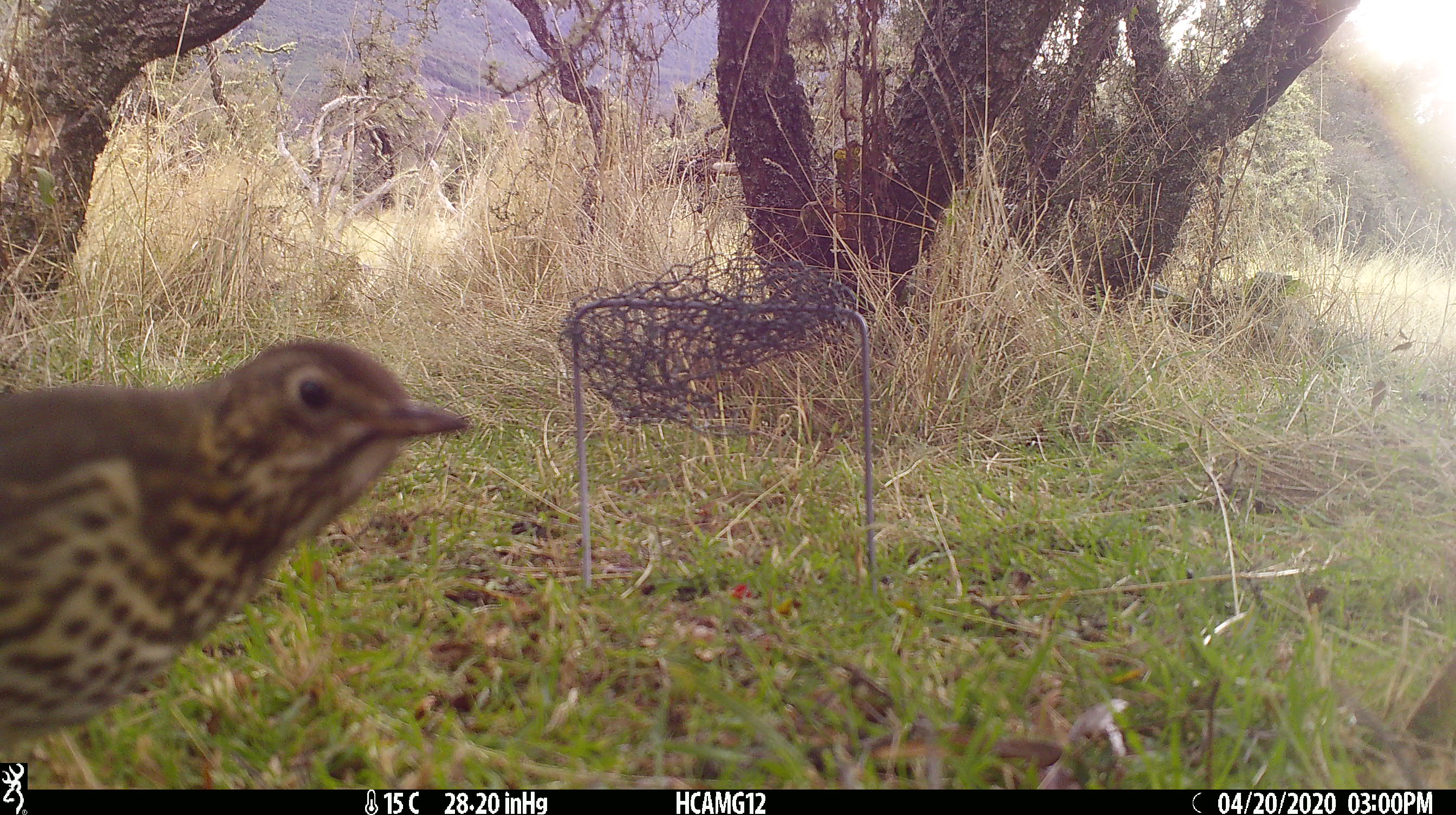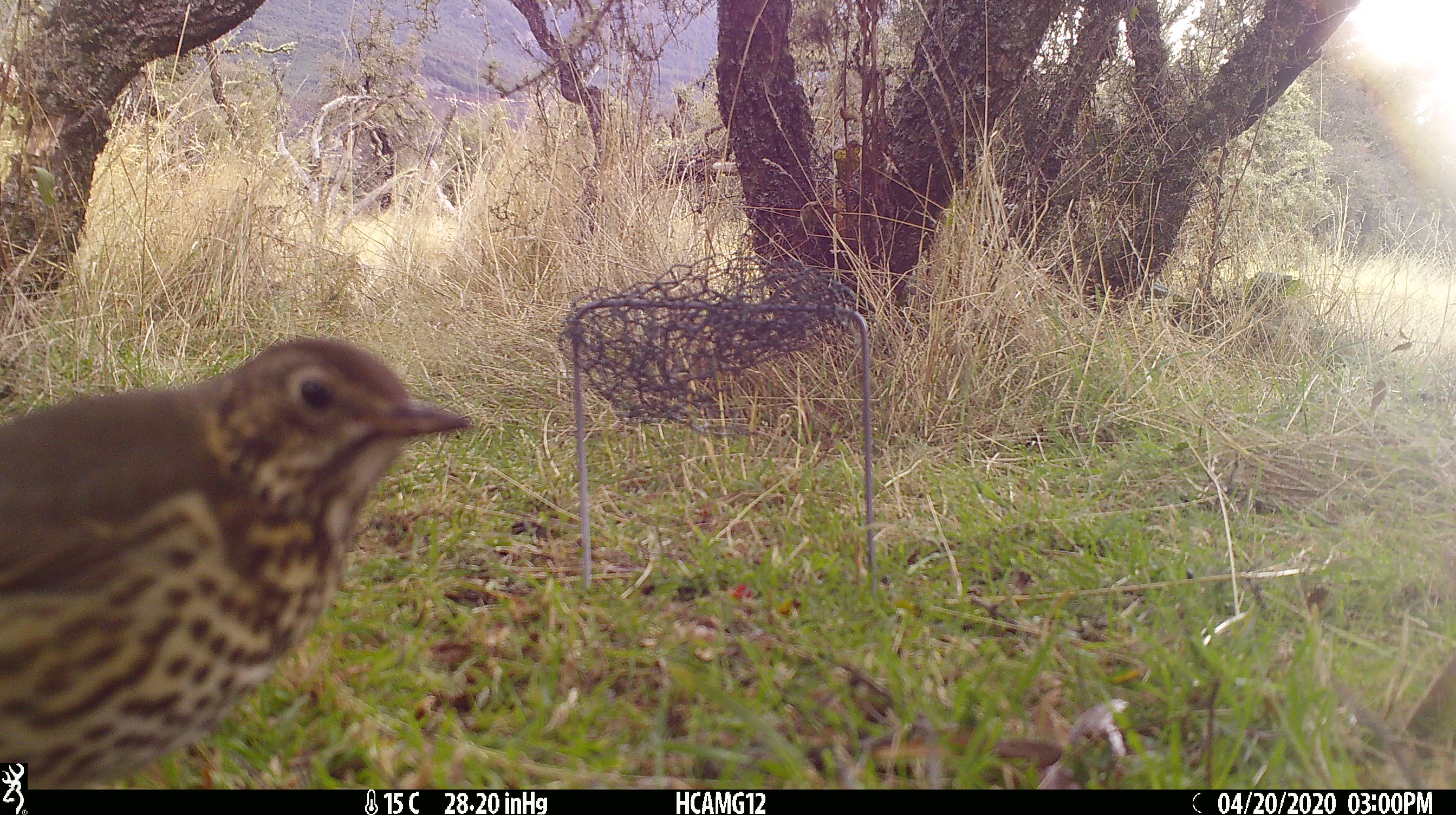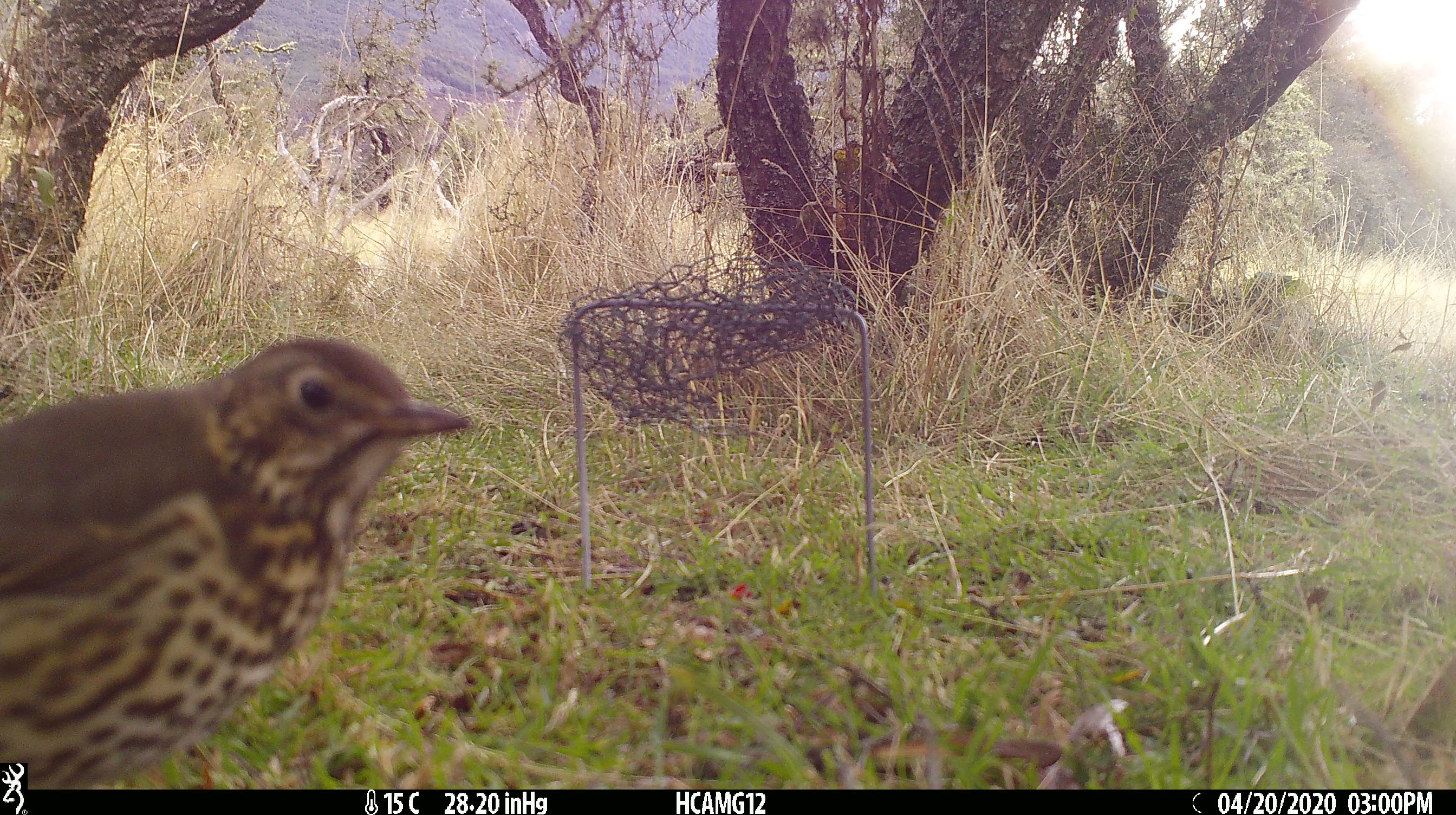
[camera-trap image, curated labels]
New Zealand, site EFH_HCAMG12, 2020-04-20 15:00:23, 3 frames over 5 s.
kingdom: Animalia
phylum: Chordata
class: Aves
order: Passeriformes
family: Turdidae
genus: Turdus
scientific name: Turdus philomelos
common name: song thrush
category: thrush